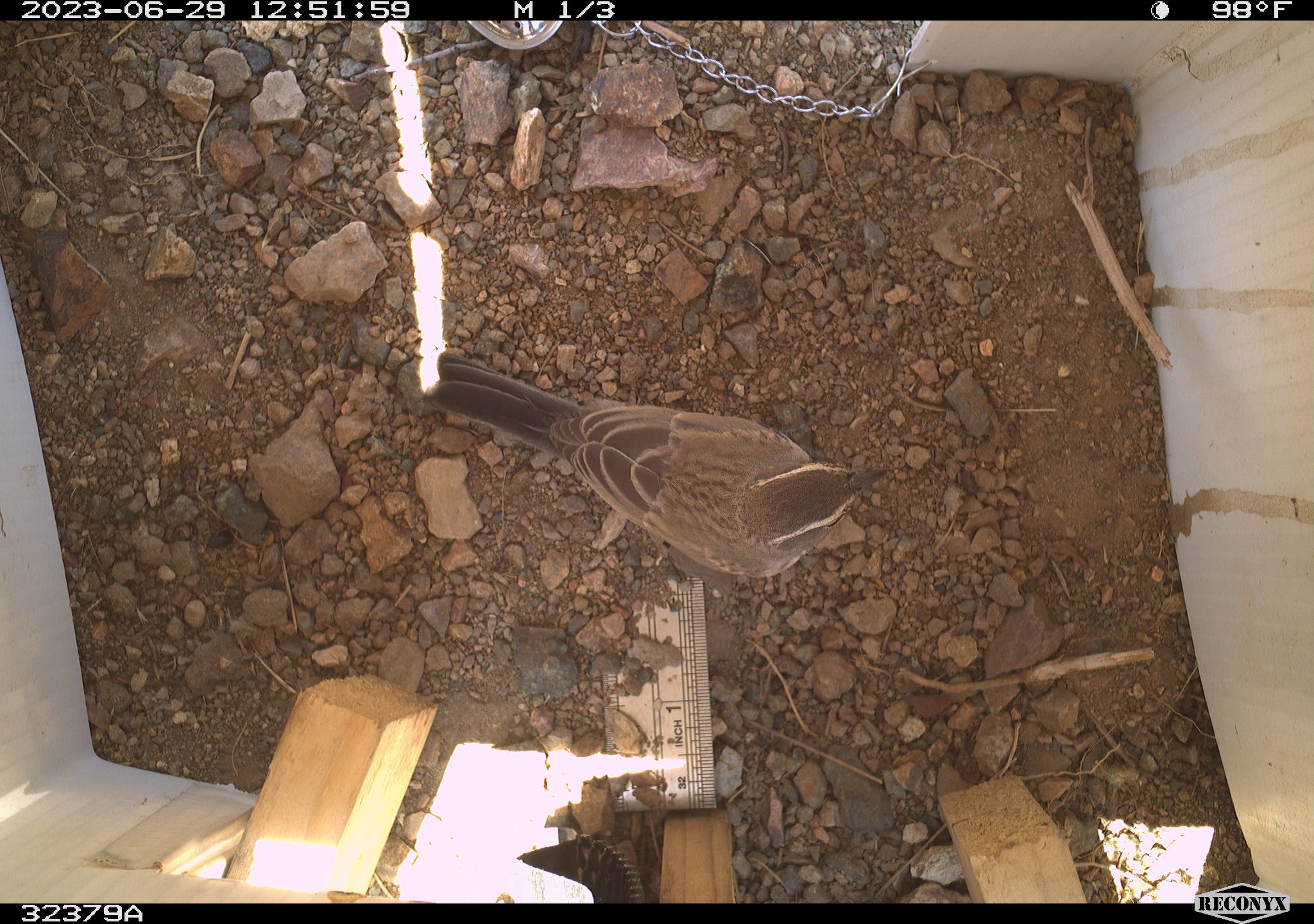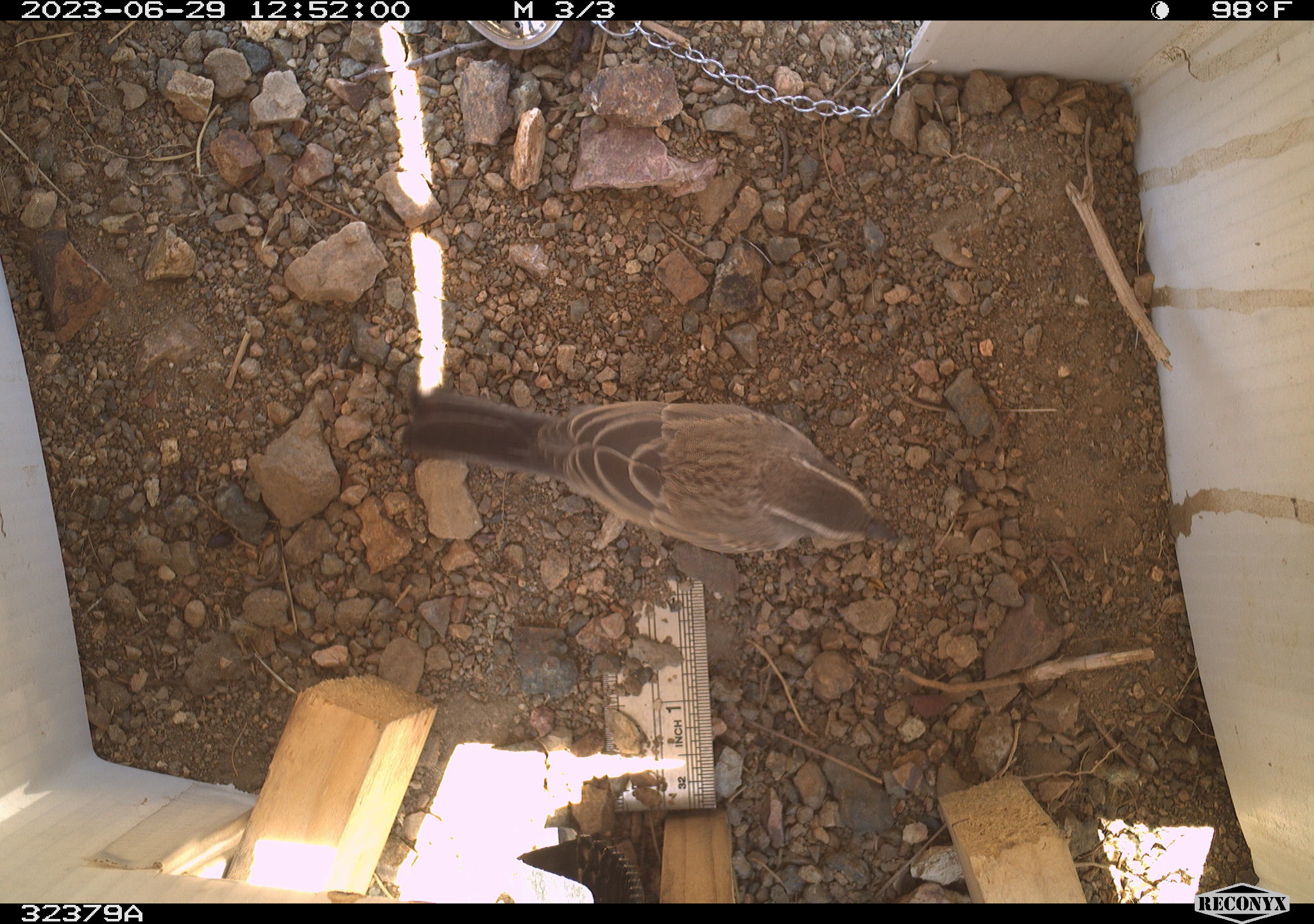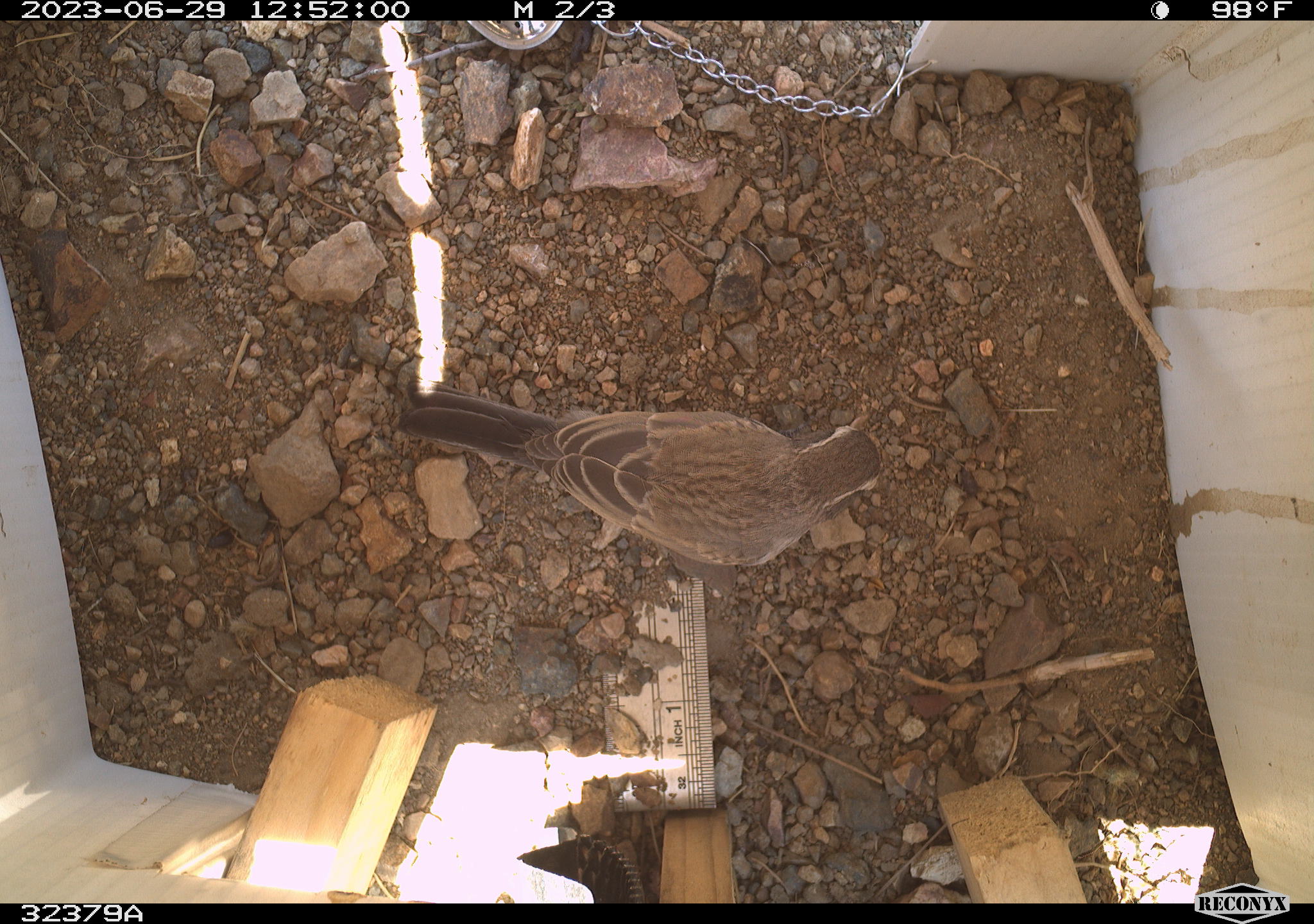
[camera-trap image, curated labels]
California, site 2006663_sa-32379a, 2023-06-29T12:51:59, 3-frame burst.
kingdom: Animalia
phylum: Chordata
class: Aves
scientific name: Aves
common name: bird